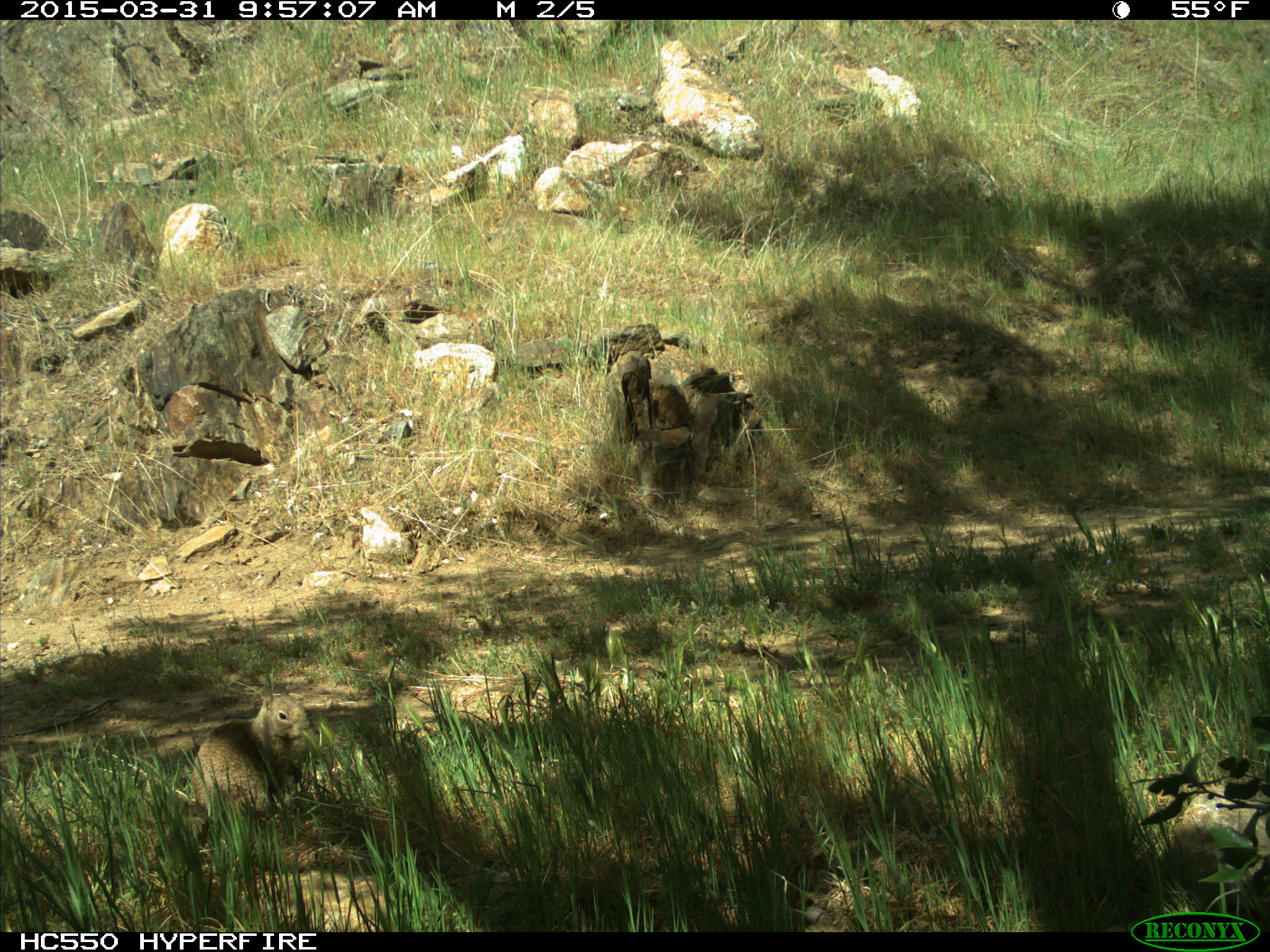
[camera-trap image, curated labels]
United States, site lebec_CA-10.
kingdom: Animalia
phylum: Chordata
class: Mammalia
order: Rodentia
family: Sciuridae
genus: Otospermophilus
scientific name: Otospermophilus beecheyi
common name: california ground squirrel